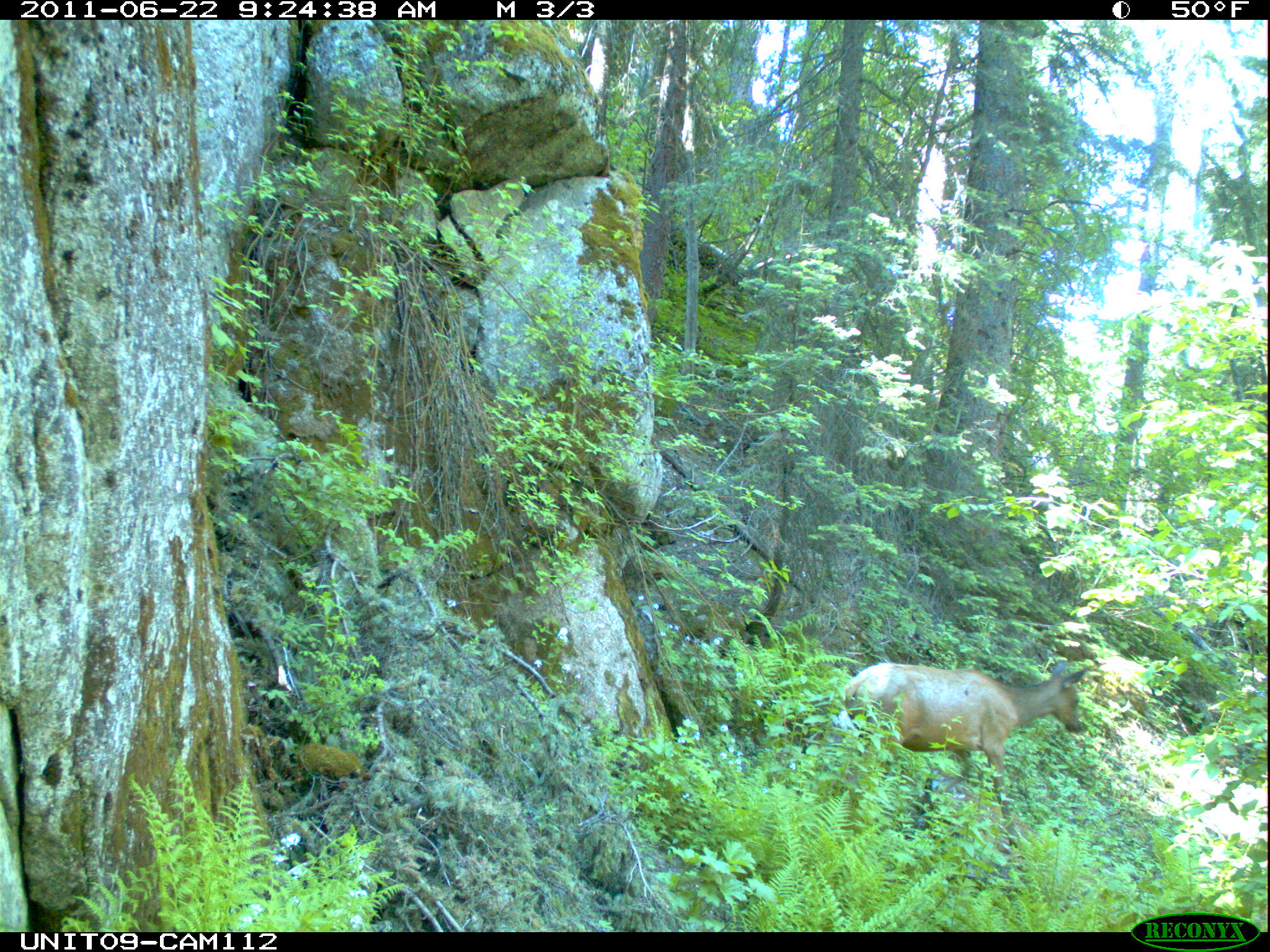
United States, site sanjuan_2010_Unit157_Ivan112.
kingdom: Animalia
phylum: Chordata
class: Mammalia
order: Artiodactyla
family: Cervidae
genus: Cervus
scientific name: Cervus elaphus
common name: red deer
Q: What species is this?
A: Cervus elaphus (red deer).